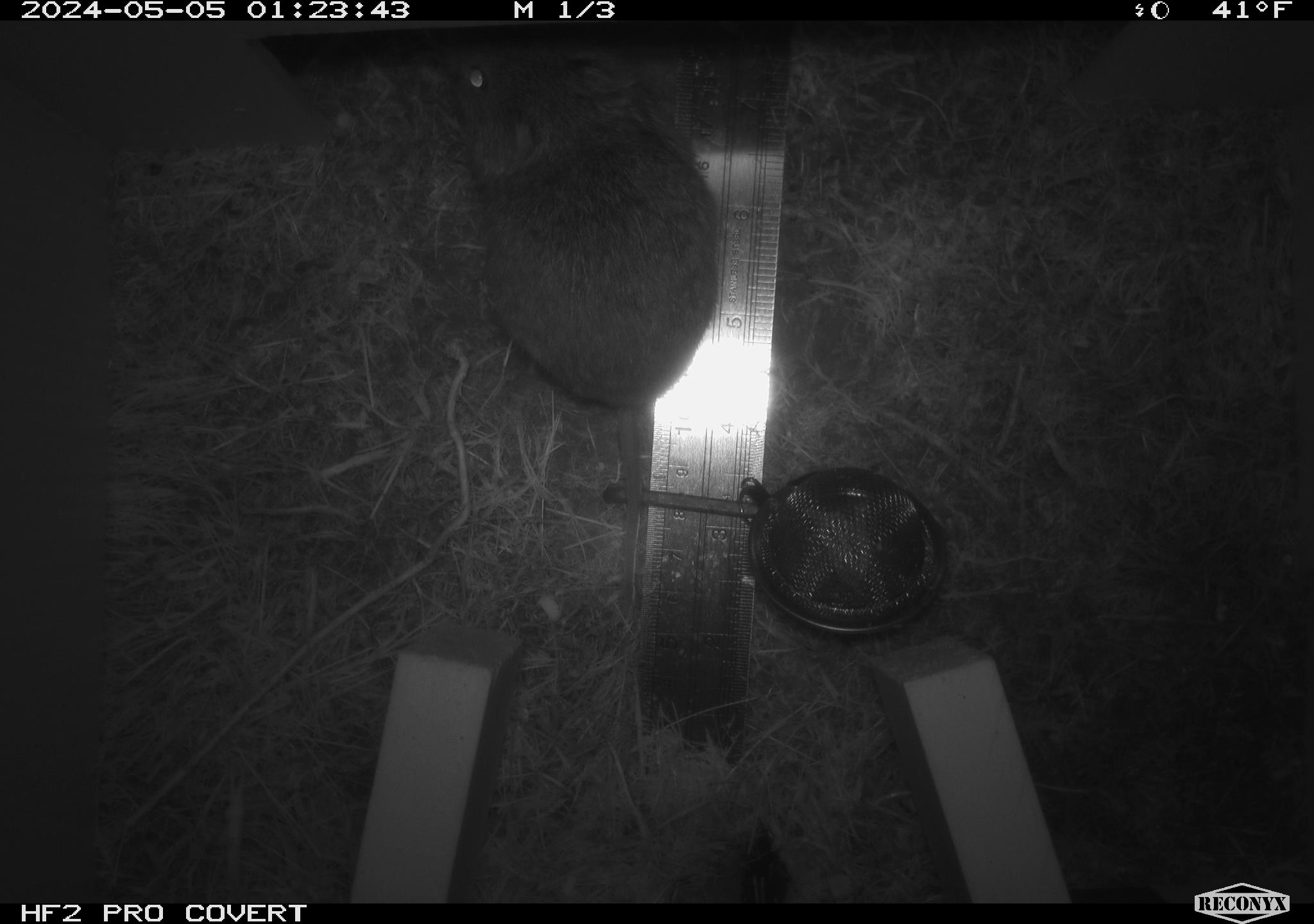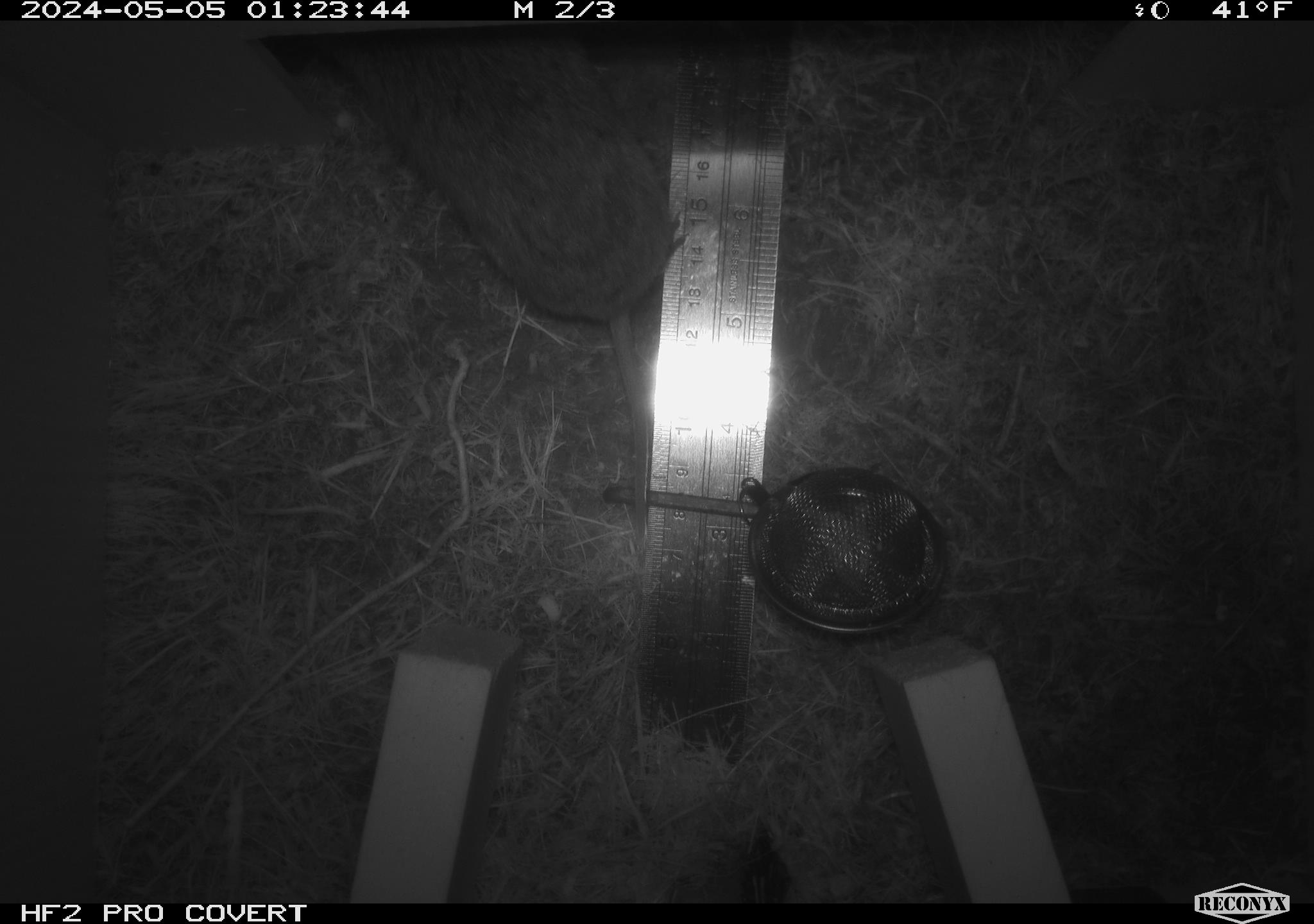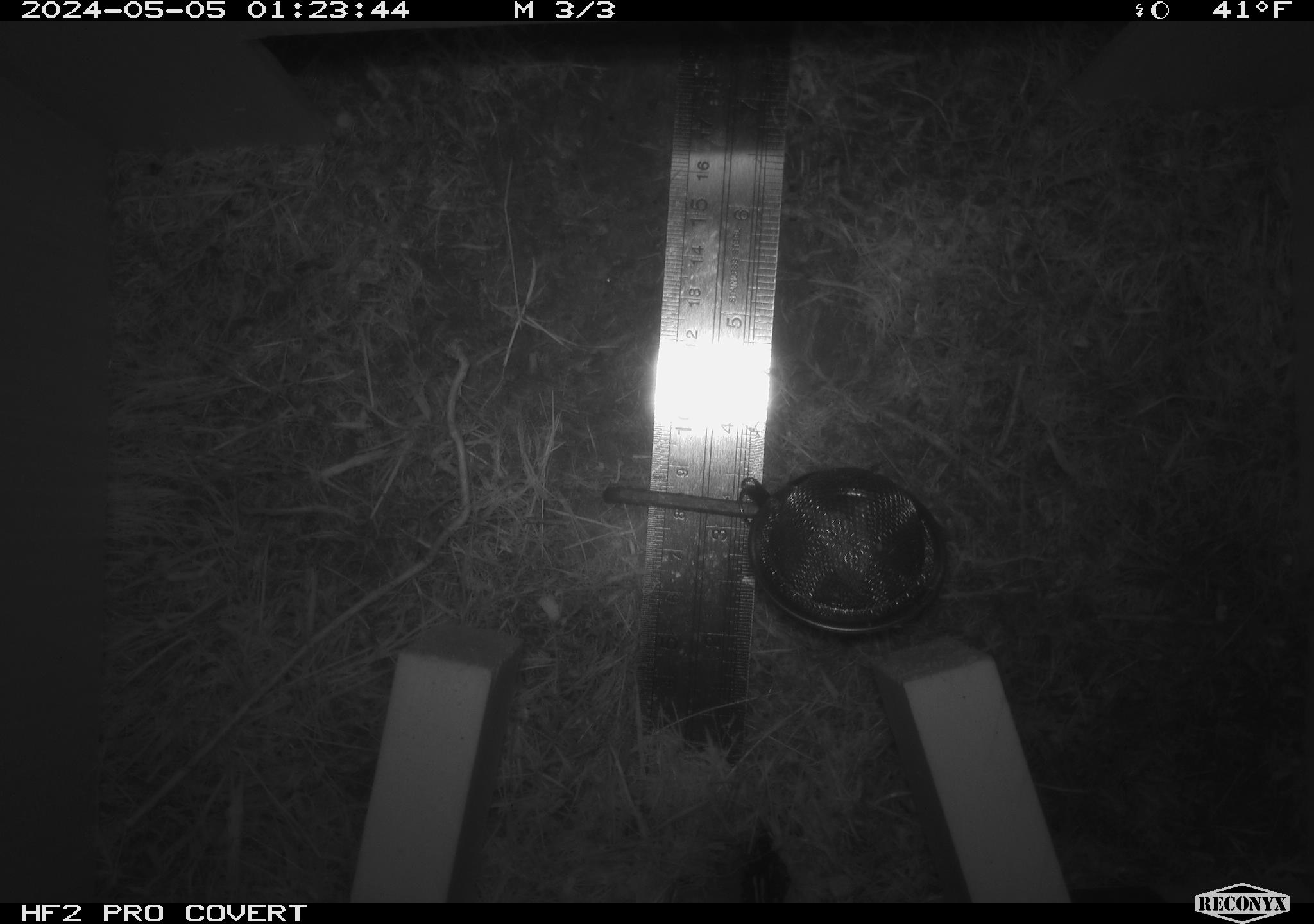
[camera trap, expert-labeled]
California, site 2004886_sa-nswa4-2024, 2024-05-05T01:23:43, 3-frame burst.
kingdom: Animalia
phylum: Chordata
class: Mammalia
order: Rodentia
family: Cricetidae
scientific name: Arvicolinae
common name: voles, lemmings, and muskrats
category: arvicolinae subfamily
Arvicolinae subfamily (voles, lemmings, and muskrats) (Arvicolinae).